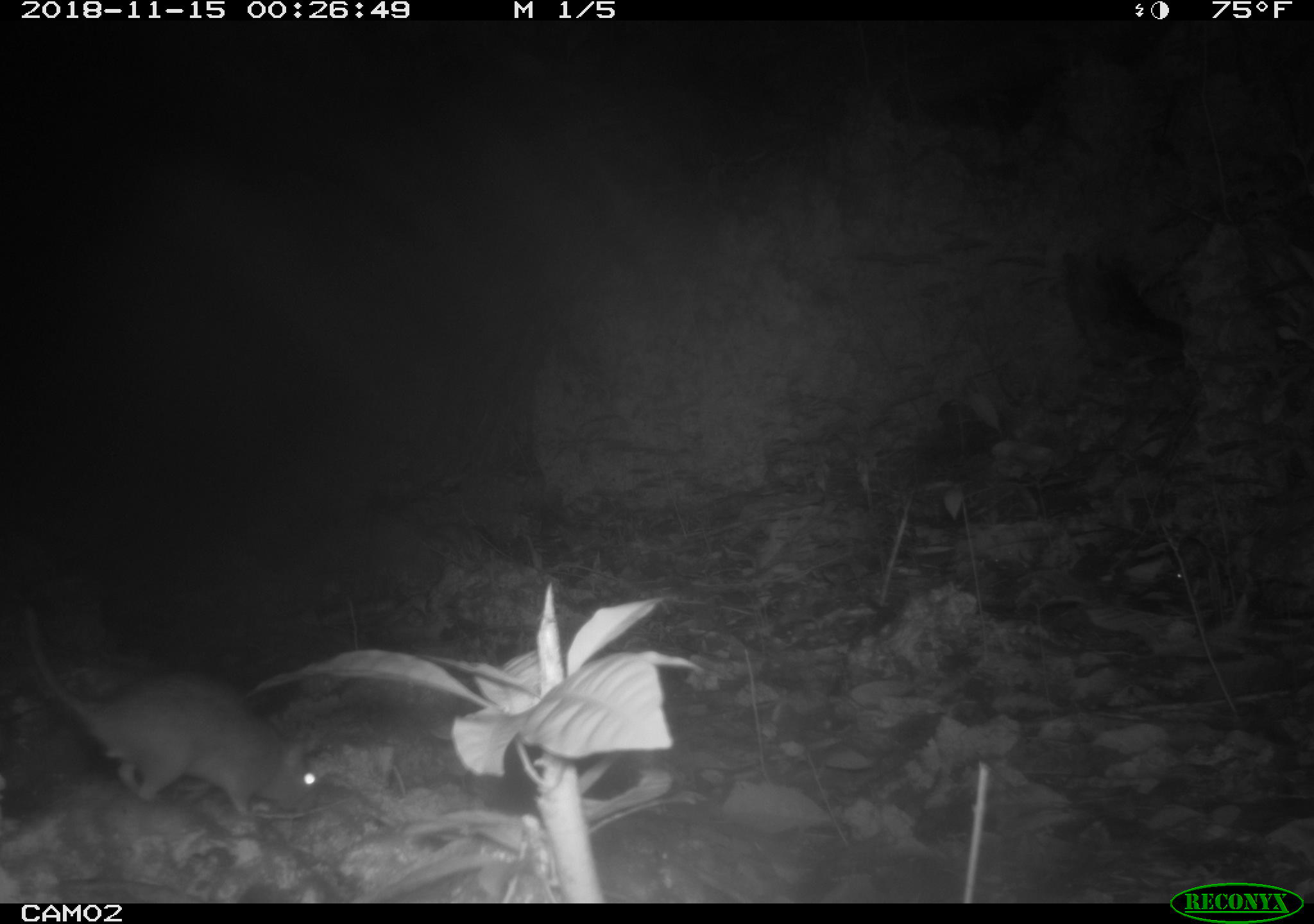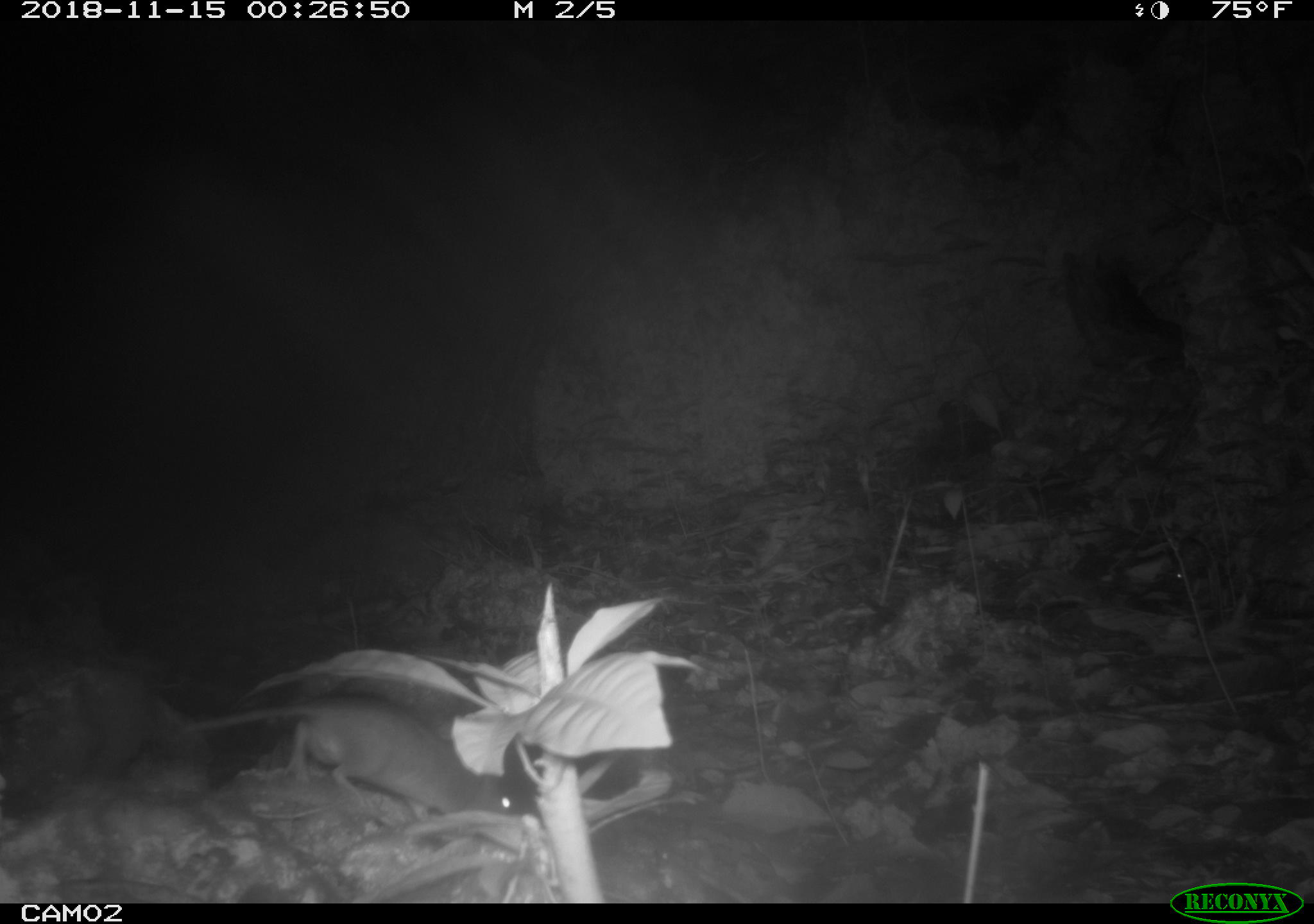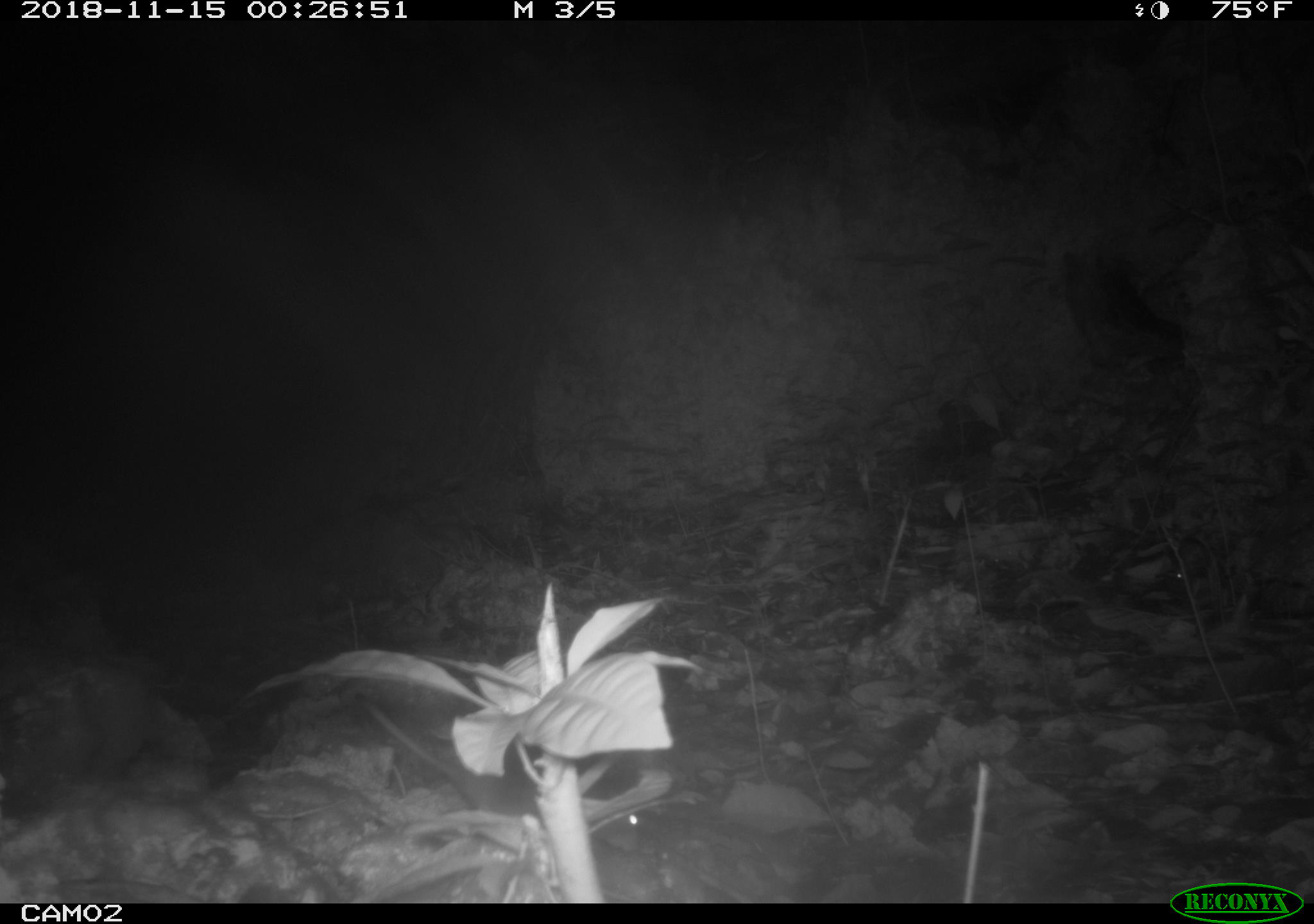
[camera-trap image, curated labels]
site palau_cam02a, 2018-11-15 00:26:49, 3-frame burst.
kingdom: Animalia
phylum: Chordata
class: Mammalia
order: Rodentia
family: Muridae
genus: Rattus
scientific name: Rattus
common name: rat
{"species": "rat (Rattus)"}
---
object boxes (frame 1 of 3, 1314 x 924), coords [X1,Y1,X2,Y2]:
rat: [6,603,323,825]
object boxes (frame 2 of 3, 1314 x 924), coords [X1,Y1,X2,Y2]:
rat: [184,694,539,835]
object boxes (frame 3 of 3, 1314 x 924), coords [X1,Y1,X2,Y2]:
rat: [353,693,651,859]